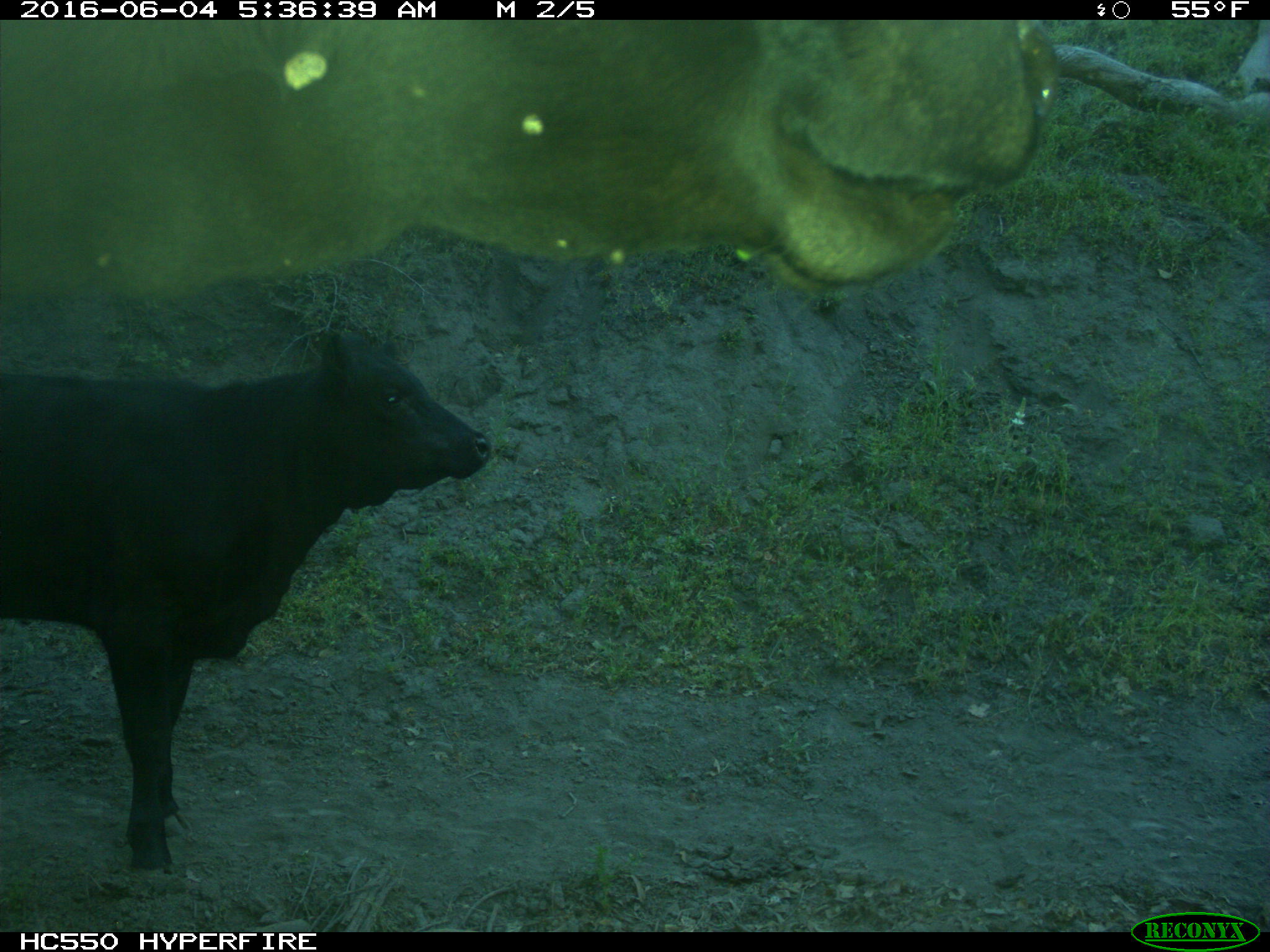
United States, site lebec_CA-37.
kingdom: Animalia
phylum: Chordata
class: Mammalia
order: Artiodactyla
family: Bovidae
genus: Bos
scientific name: Bos taurus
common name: domestic cow